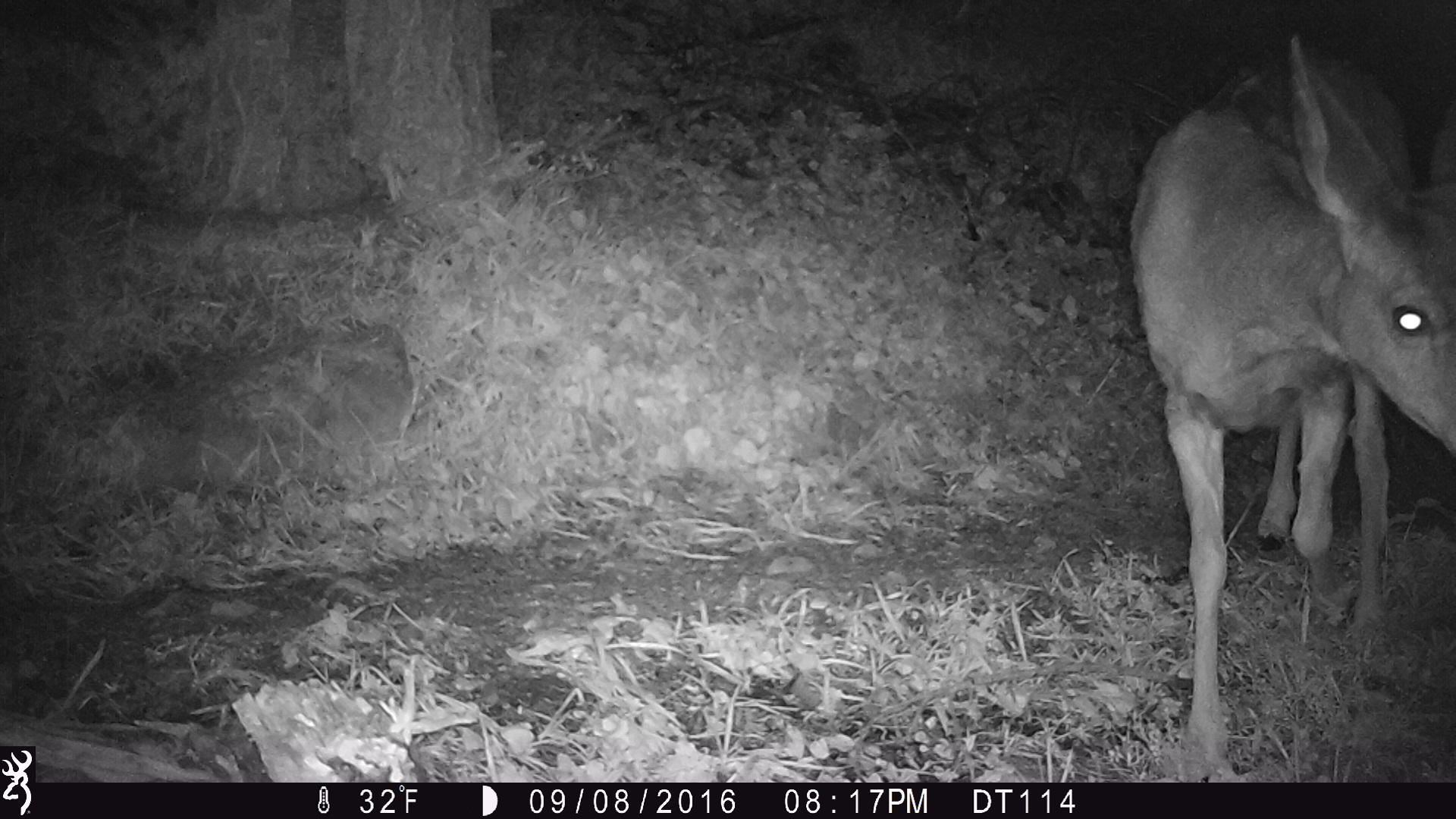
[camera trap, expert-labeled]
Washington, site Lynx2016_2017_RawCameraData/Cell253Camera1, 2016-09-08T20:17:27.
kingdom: Animalia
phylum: Chordata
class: Mammalia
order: Artiodactyla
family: Cervidae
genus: Odocoileus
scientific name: Odocoileus hemionus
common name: mule deer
Odocoileus hemionus (mule deer). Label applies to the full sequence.